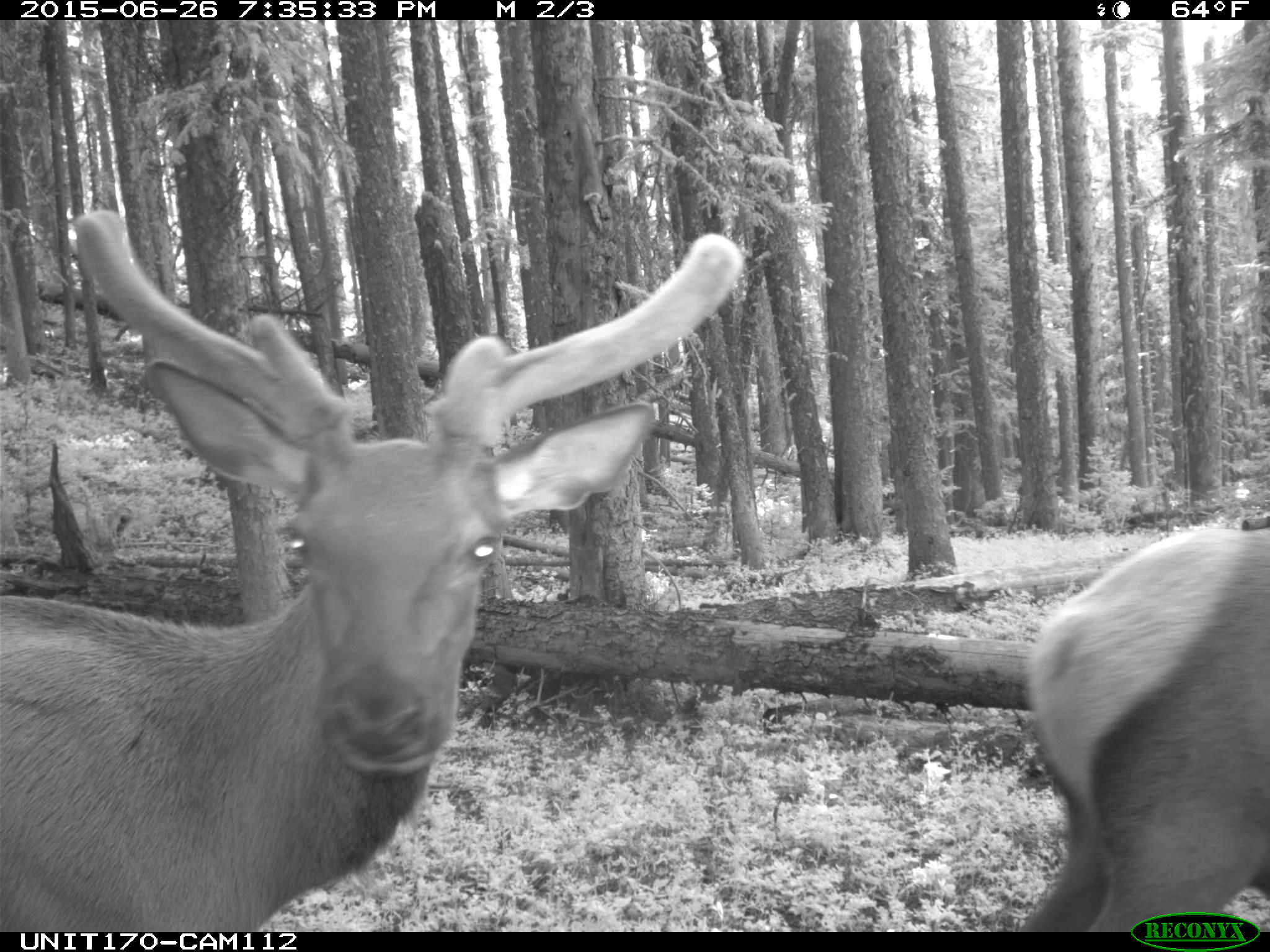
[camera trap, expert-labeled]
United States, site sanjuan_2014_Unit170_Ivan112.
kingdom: Animalia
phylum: Chordata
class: Mammalia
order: Artiodactyla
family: Cervidae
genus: Cervus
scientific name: Cervus elaphus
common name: red deer